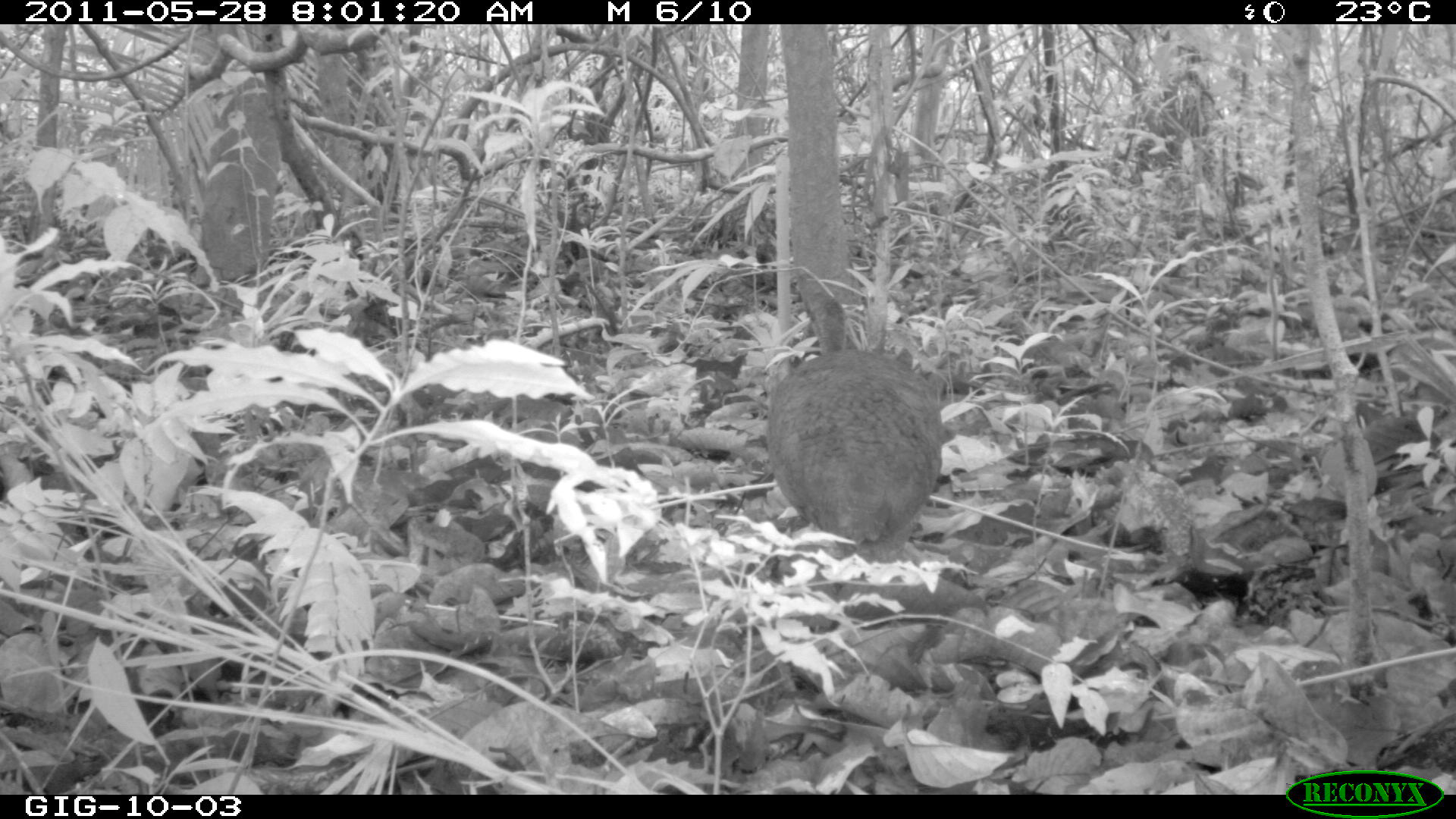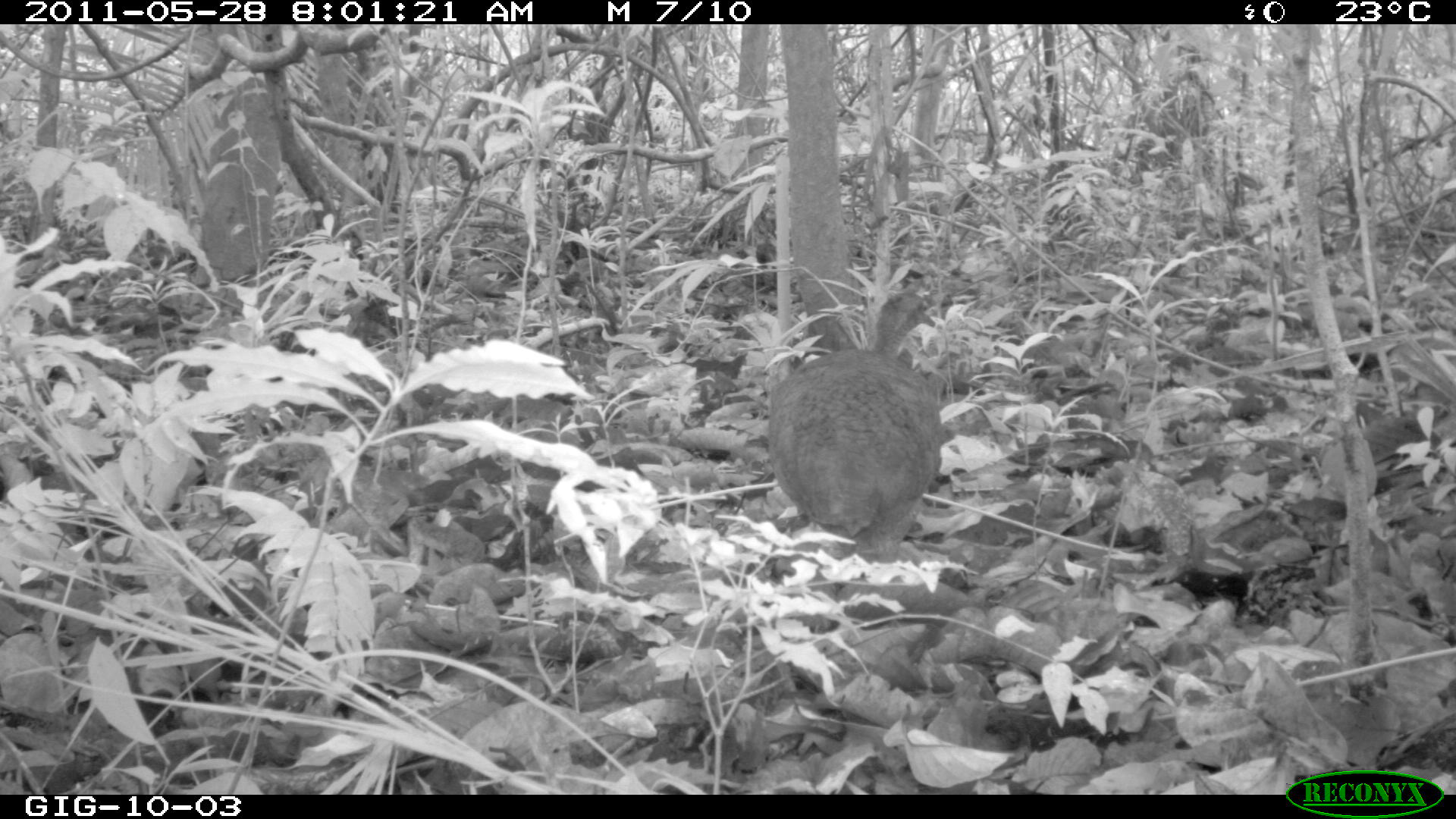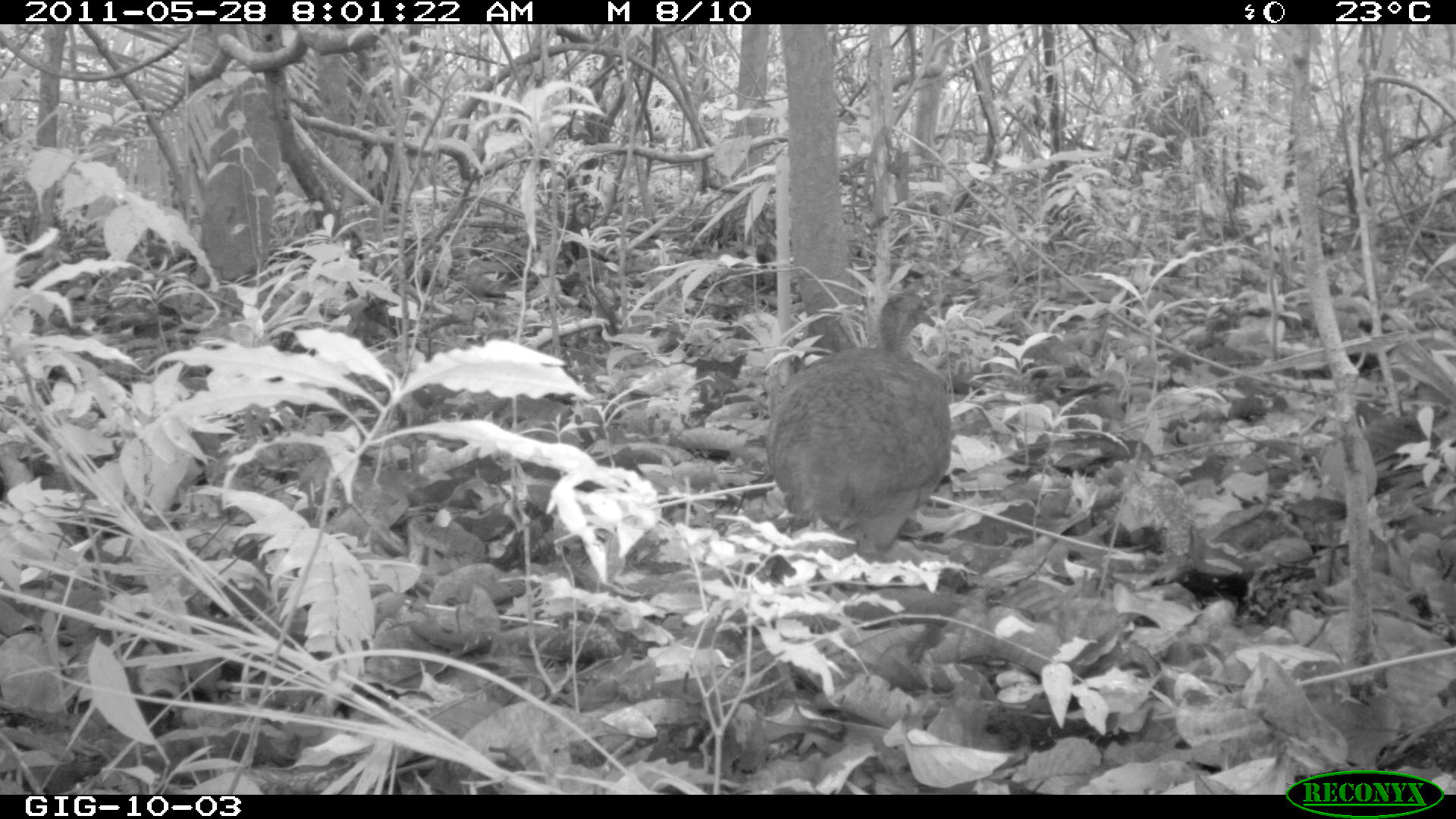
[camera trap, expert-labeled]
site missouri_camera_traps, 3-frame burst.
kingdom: Animalia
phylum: Chordata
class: Aves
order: Tinamiformes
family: Tinamidae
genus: Tinamus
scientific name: Tinamus major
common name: great tinamou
Great tinamou (Tinamus major). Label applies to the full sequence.